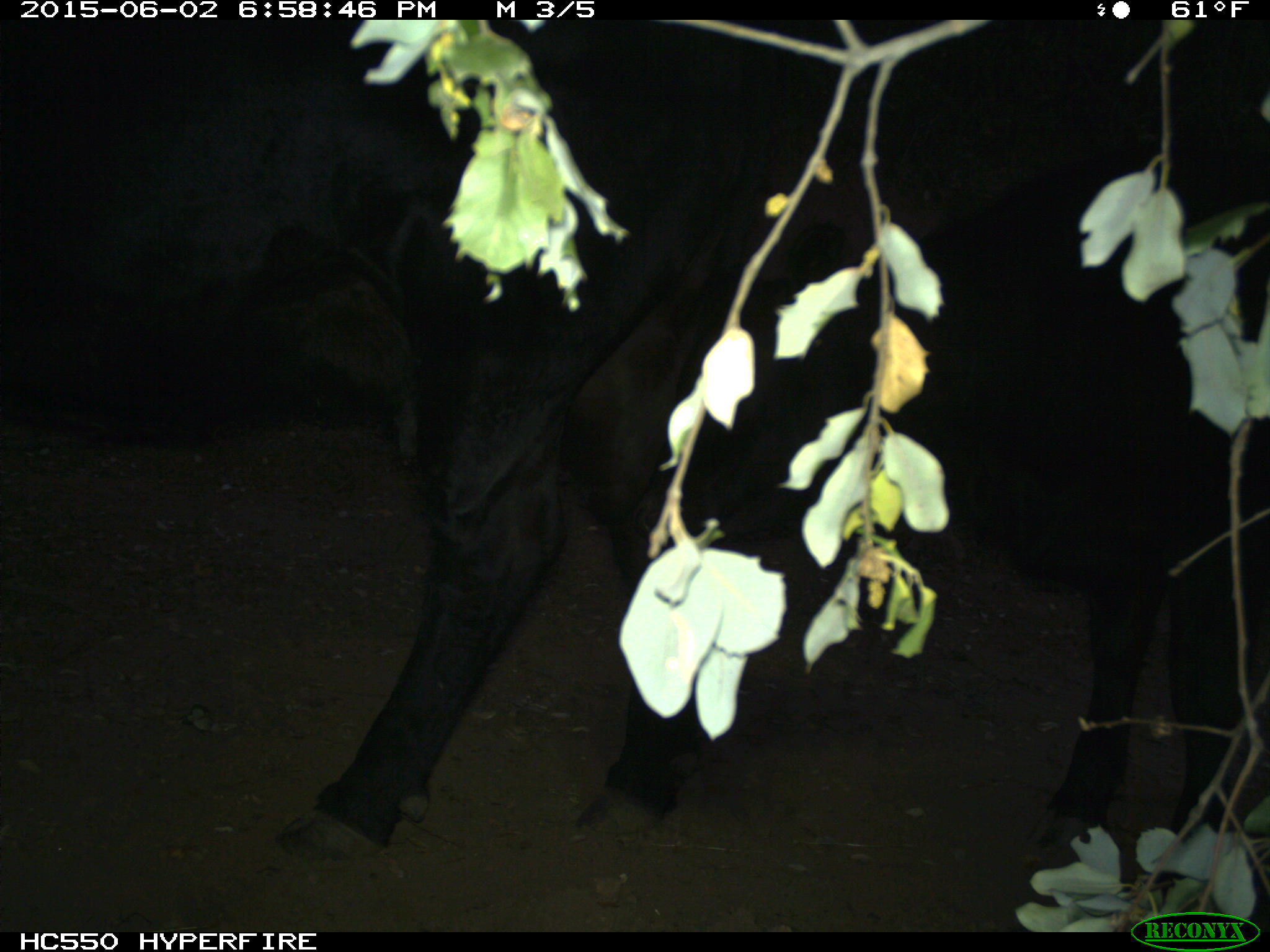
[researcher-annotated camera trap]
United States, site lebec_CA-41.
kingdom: Animalia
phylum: Chordata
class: Mammalia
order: Artiodactyla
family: Bovidae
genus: Bos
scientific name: Bos taurus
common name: domestic cow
Bos taurus (domestic cow).